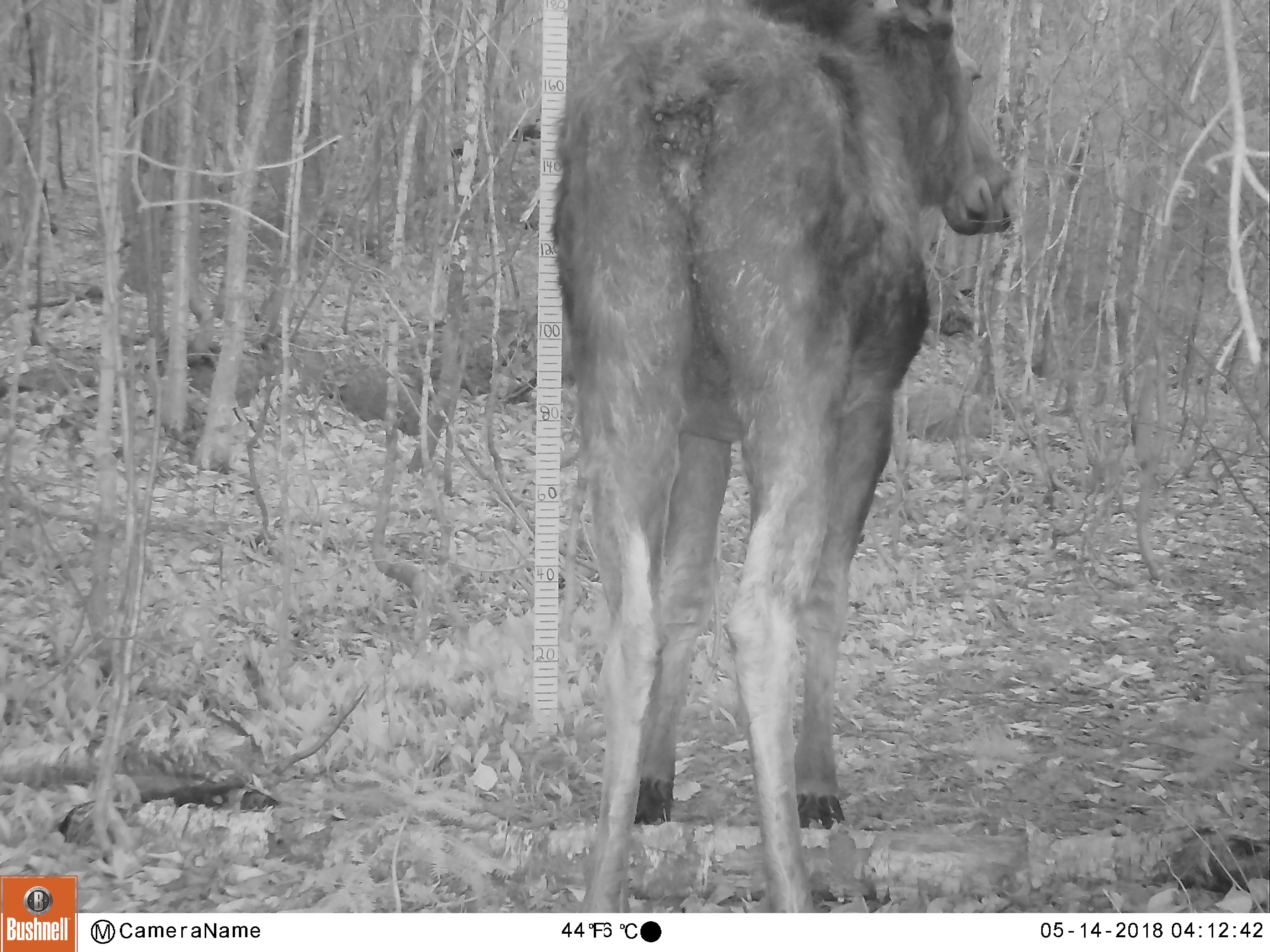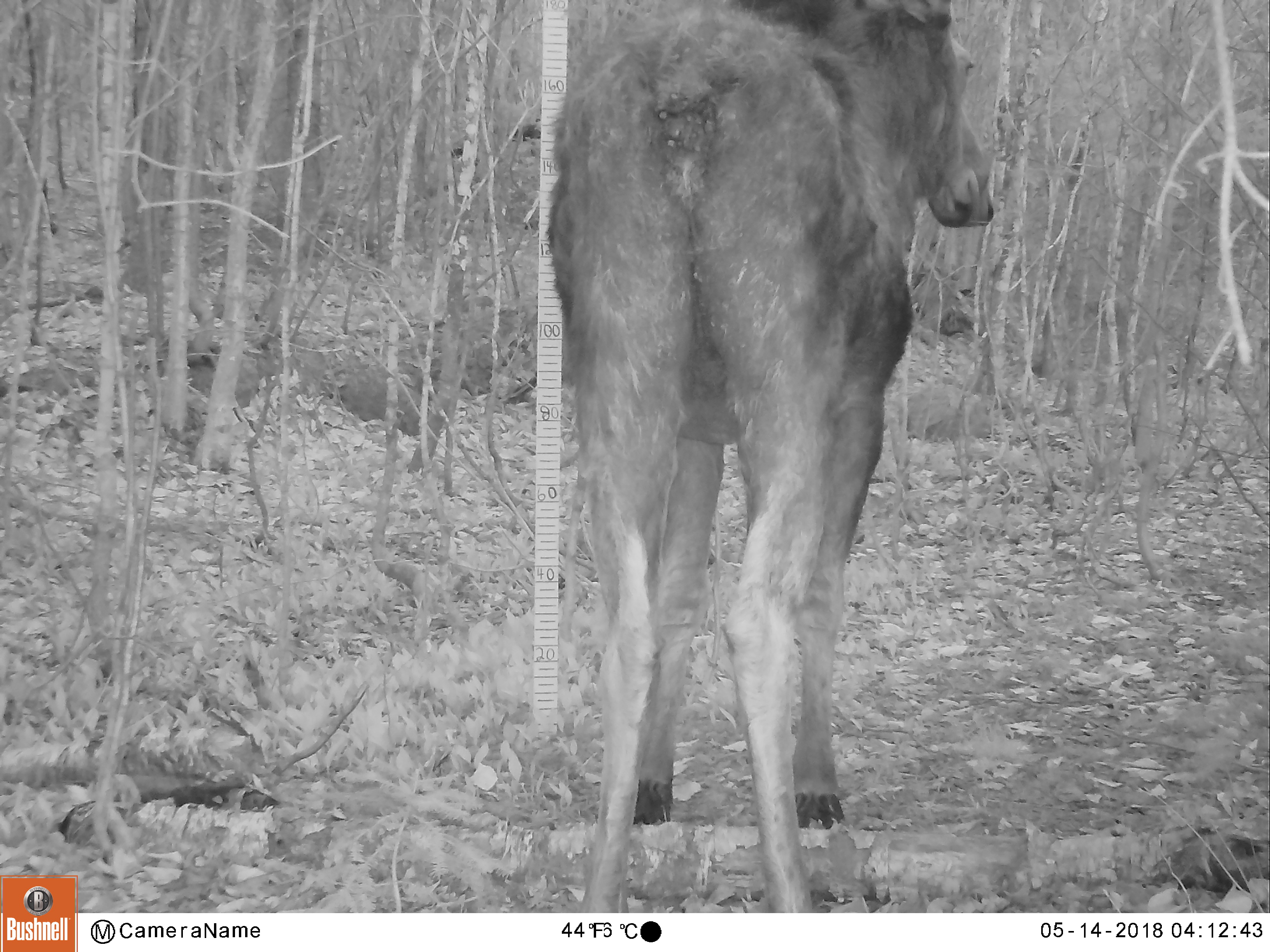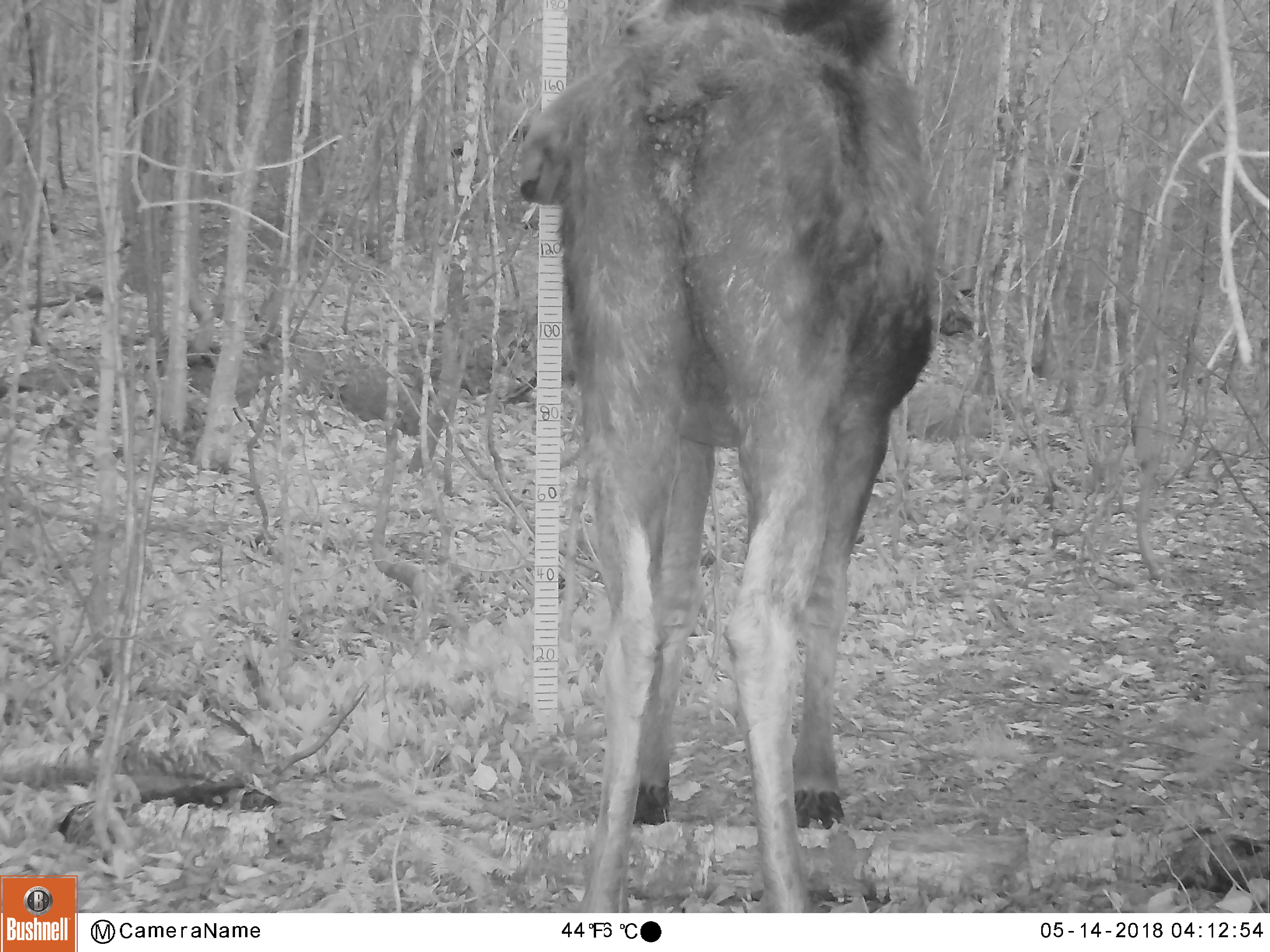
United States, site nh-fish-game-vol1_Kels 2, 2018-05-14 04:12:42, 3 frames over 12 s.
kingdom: Animalia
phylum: Chordata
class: Mammalia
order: Artiodactyla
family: Cervidae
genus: Alces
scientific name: Alces alces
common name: moose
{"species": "moose (Alces alces)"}